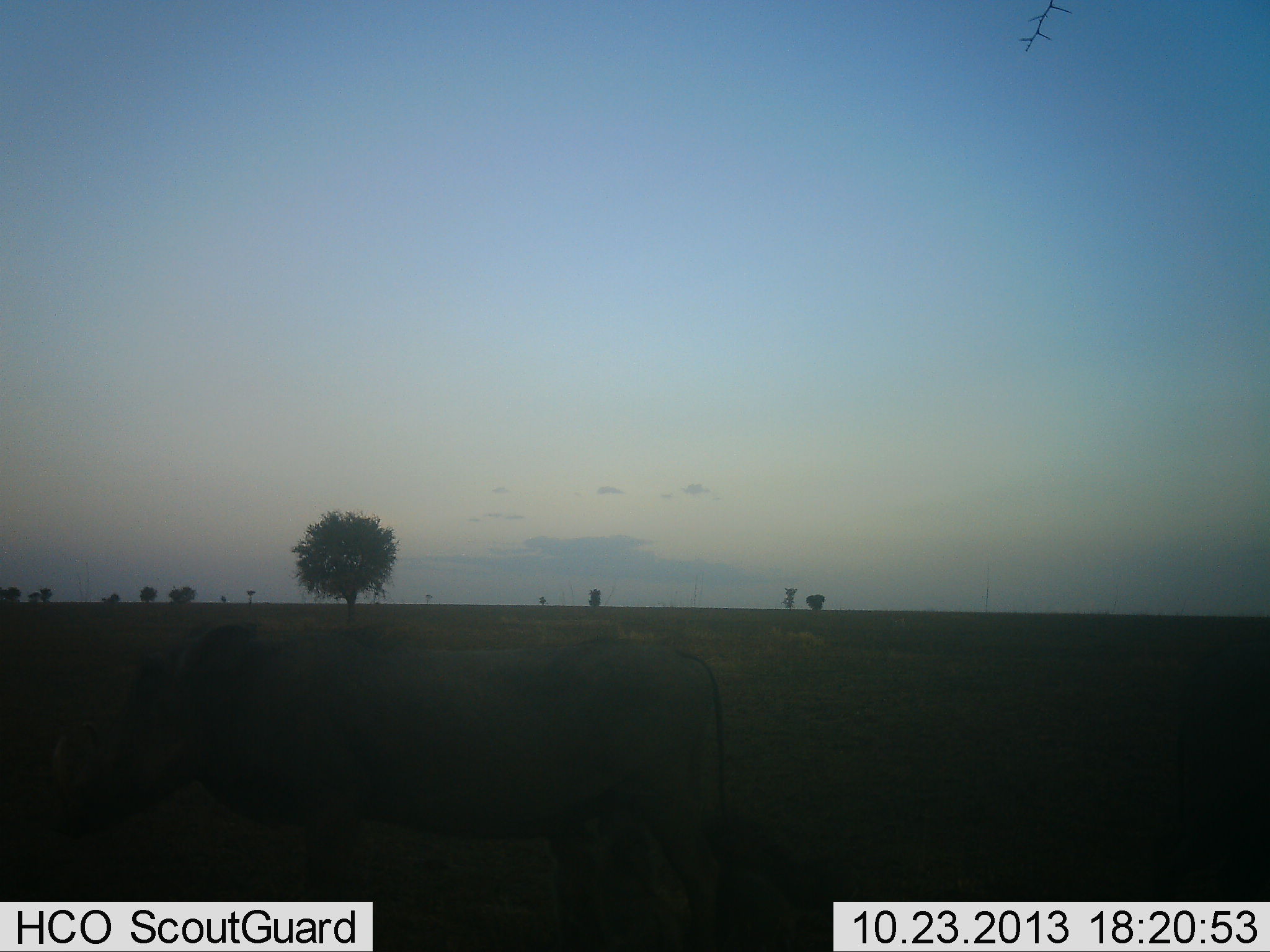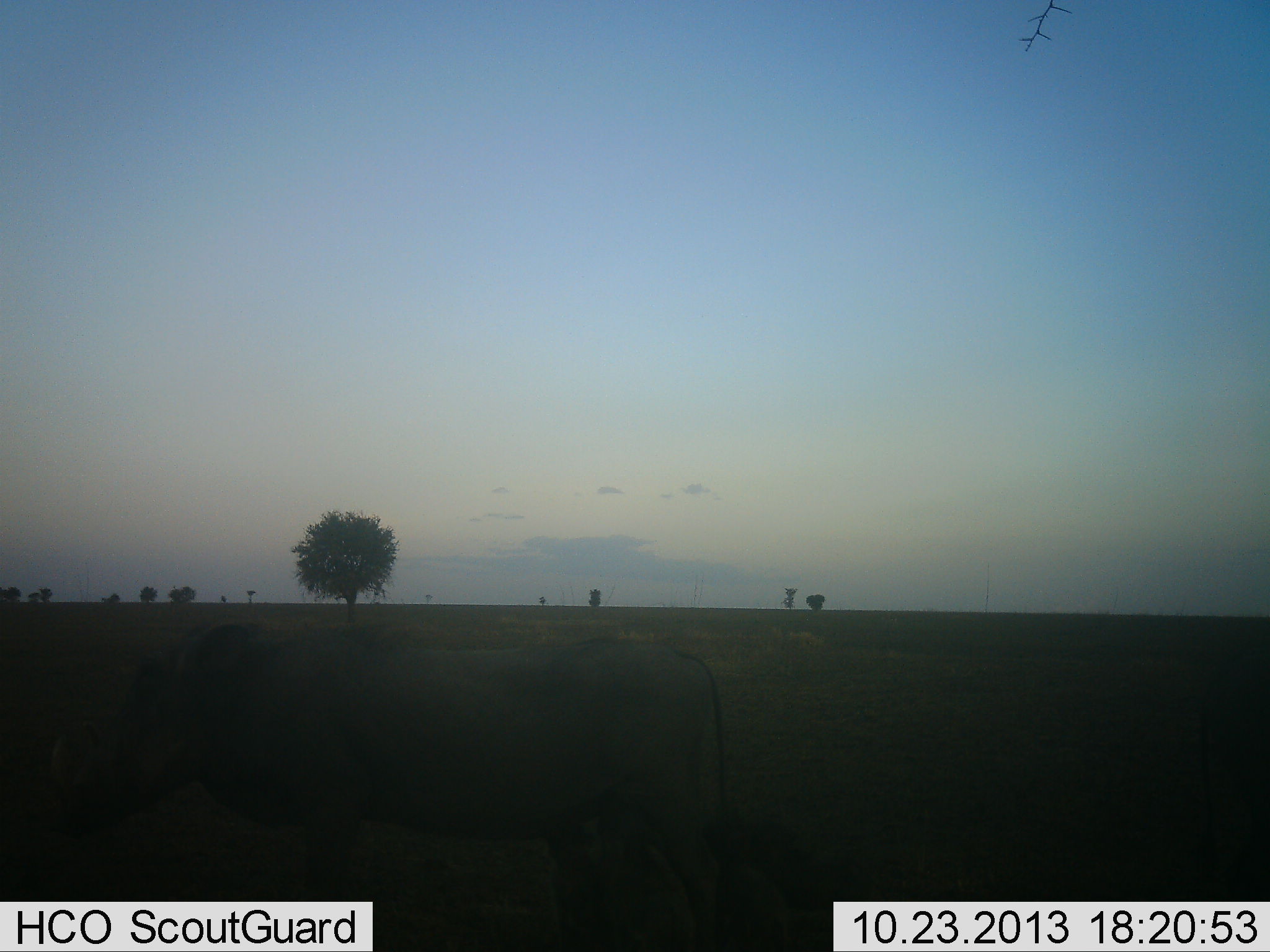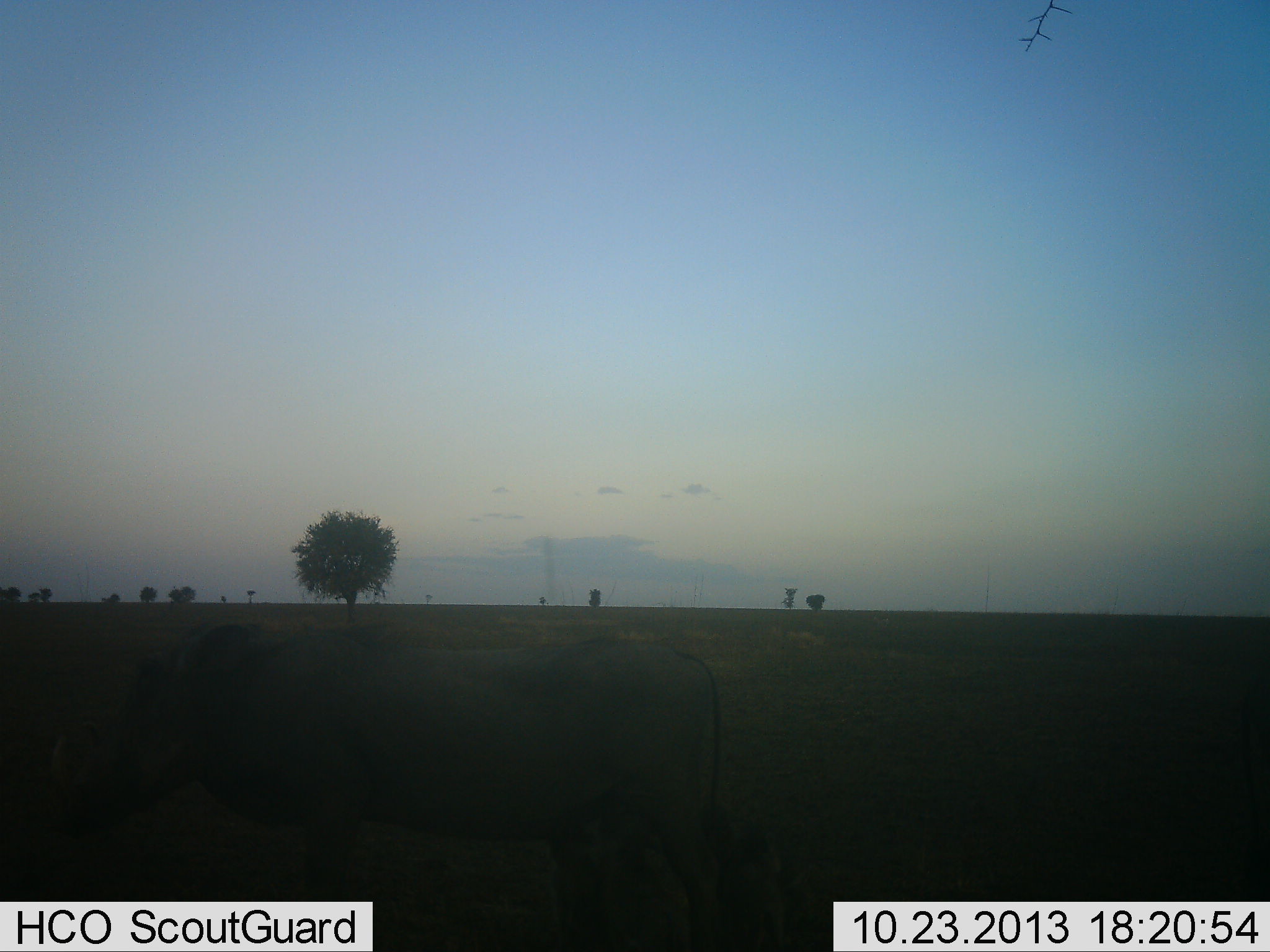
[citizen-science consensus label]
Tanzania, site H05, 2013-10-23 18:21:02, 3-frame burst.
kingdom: Animalia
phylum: Chordata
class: Mammalia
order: Artiodactyla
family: Suidae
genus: Phacochoerus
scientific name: Phacochoerus africanus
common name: warthog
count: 1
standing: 100%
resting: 0%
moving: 0%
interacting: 0%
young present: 0%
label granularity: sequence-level